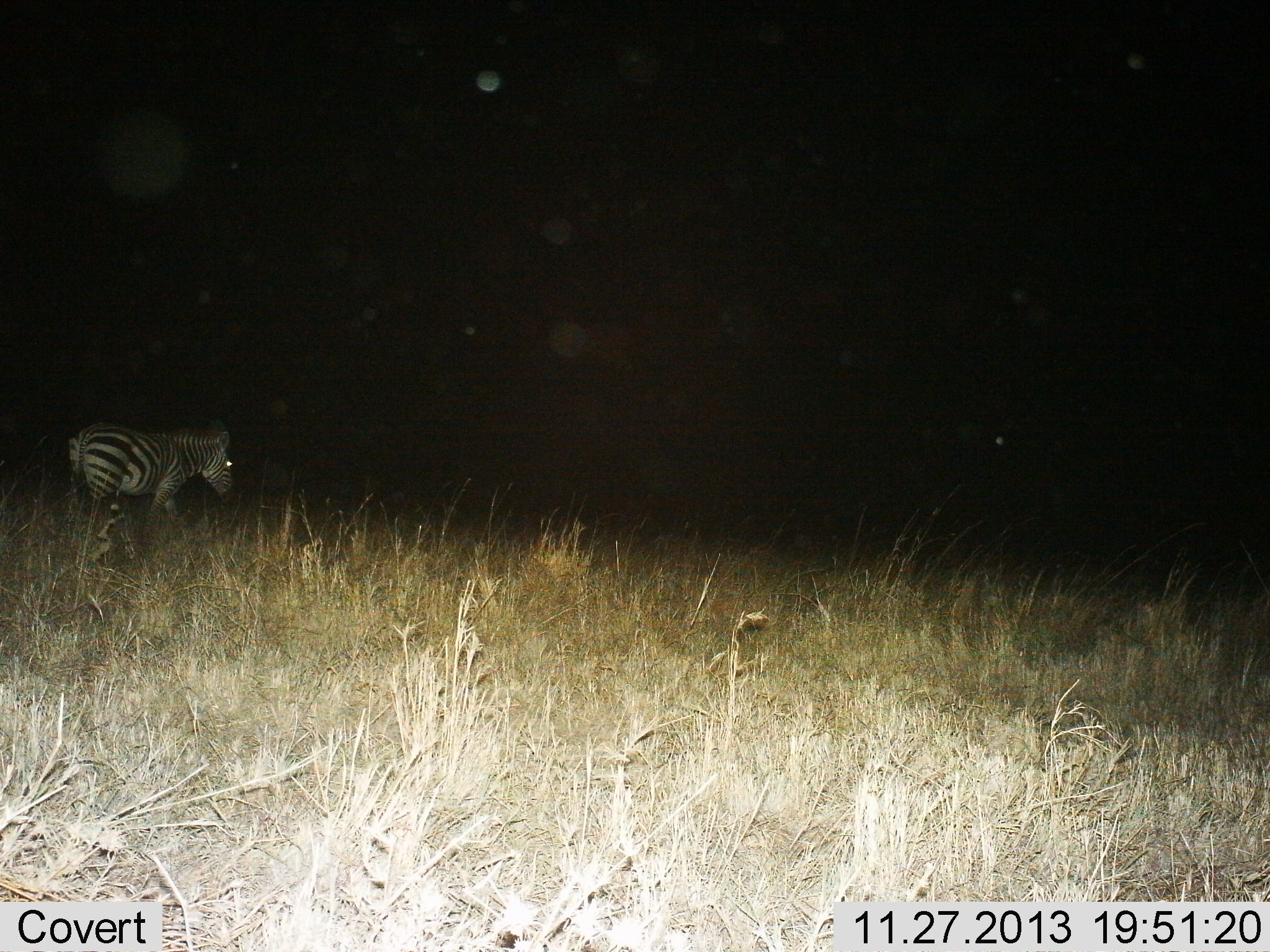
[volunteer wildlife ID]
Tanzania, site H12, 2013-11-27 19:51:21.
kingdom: Animalia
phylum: Chordata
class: Mammalia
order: Perissodactyla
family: Equidae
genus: Equus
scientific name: Equus quagga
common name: plains zebra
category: zebra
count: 1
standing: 32%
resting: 0%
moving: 68%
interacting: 0%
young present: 0%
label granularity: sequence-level